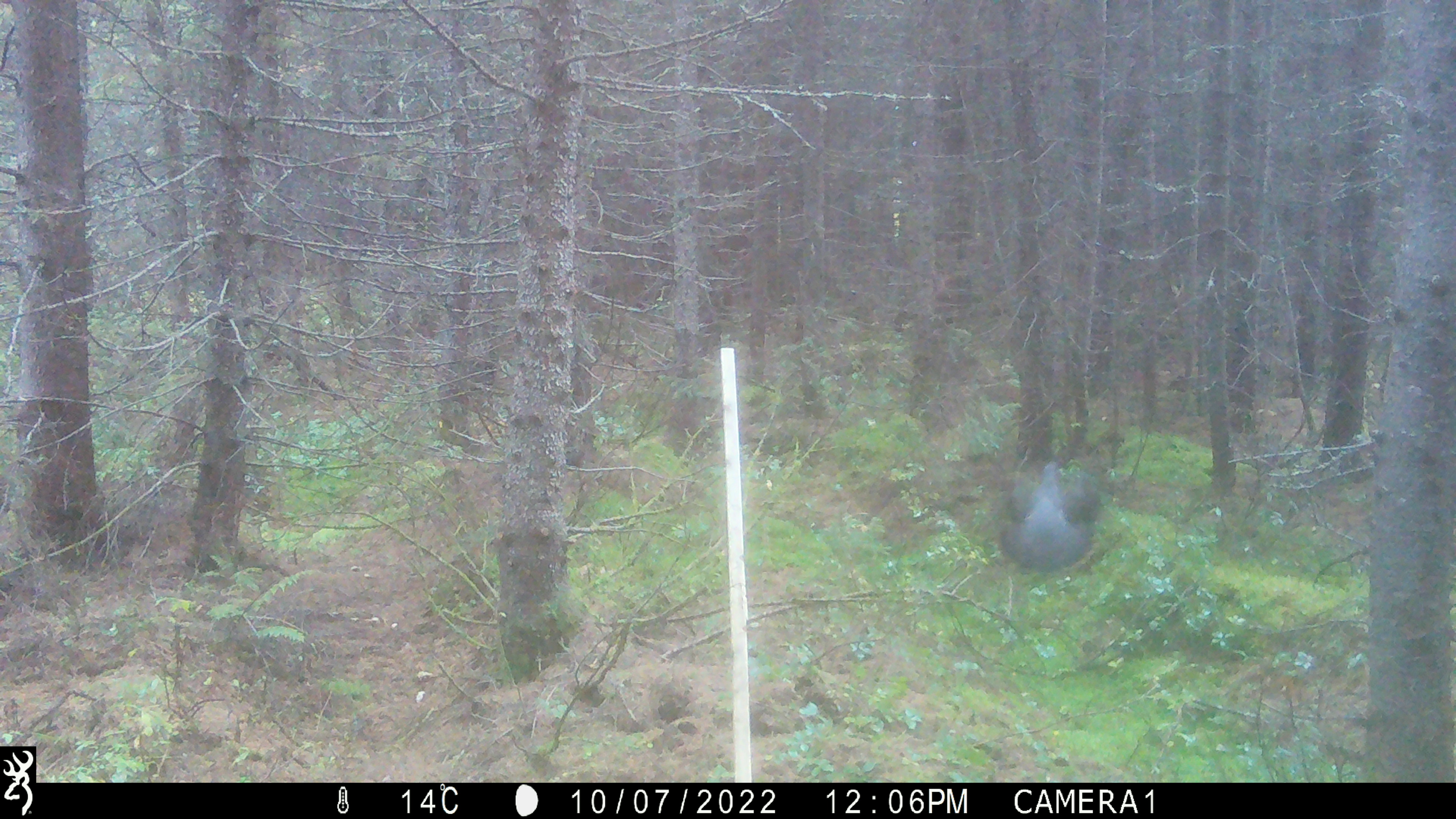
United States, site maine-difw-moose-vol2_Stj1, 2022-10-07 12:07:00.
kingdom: Animalia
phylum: Chordata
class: Aves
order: Galliformes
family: Phasianidae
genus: Canachites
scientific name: Canachites canadensis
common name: spruce grouse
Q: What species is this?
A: Spruce grouse (Canachites canadensis).